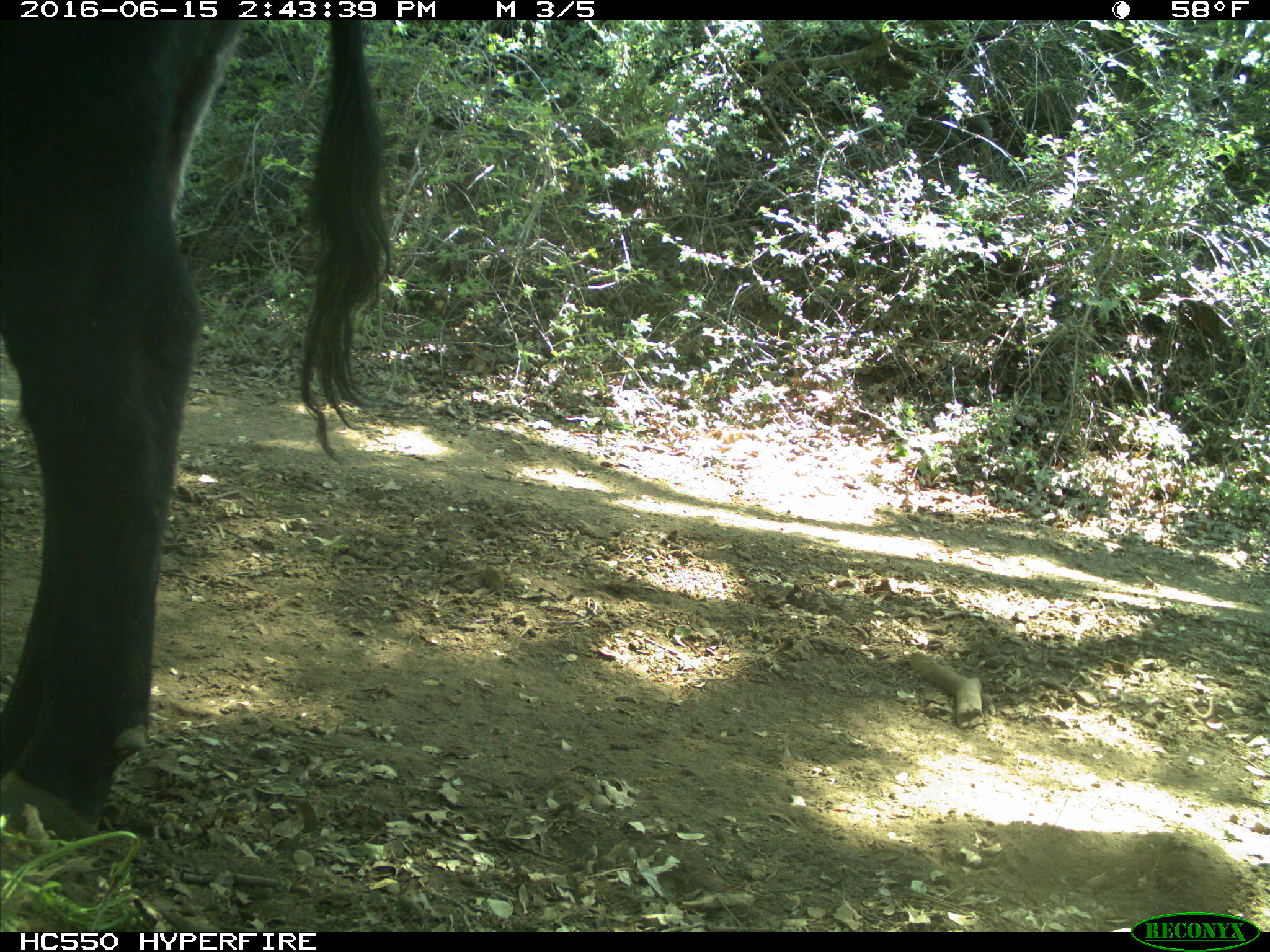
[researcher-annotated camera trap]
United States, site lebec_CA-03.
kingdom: Animalia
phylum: Chordata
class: Mammalia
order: Artiodactyla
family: Bovidae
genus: Bos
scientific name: Bos taurus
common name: domestic cow